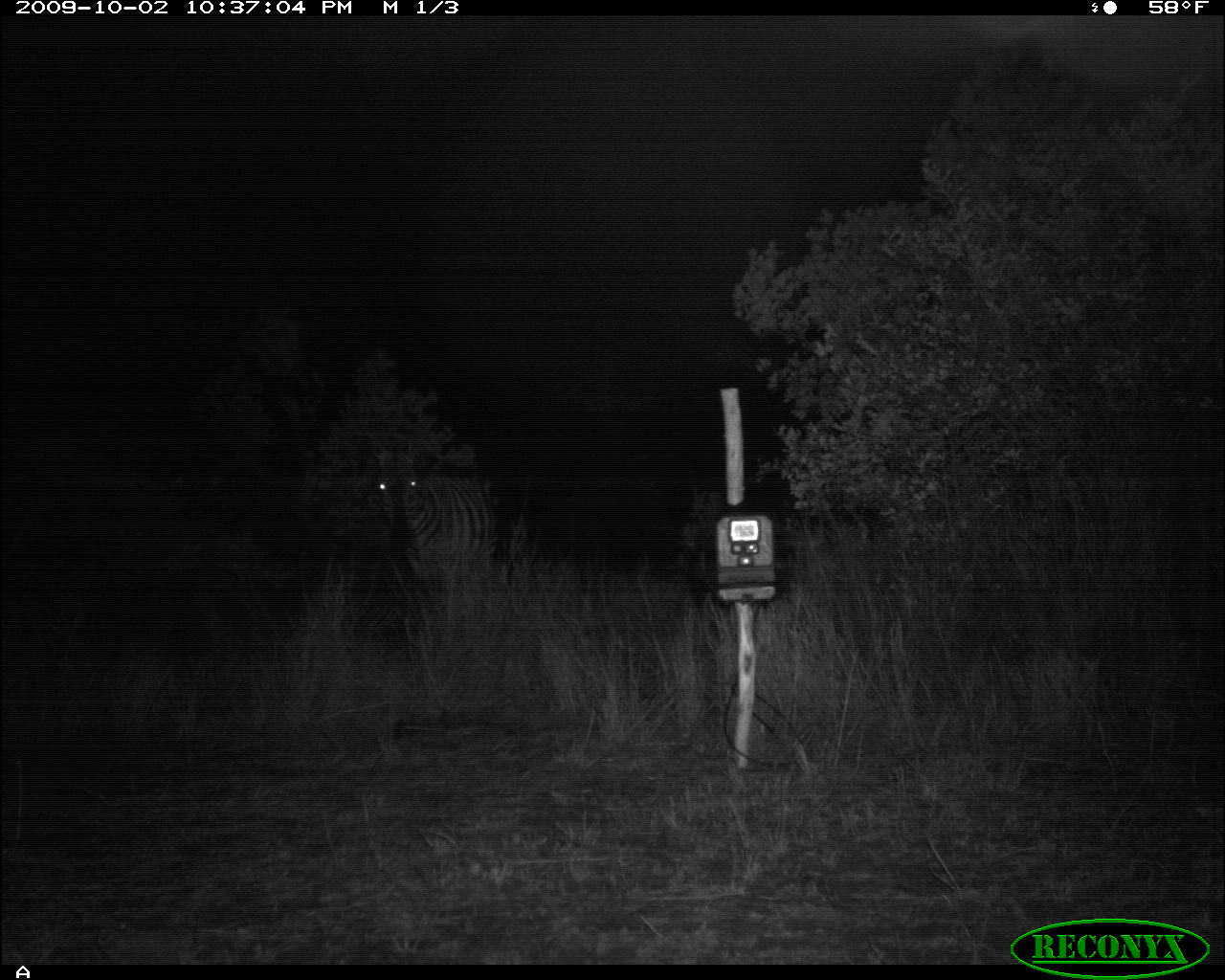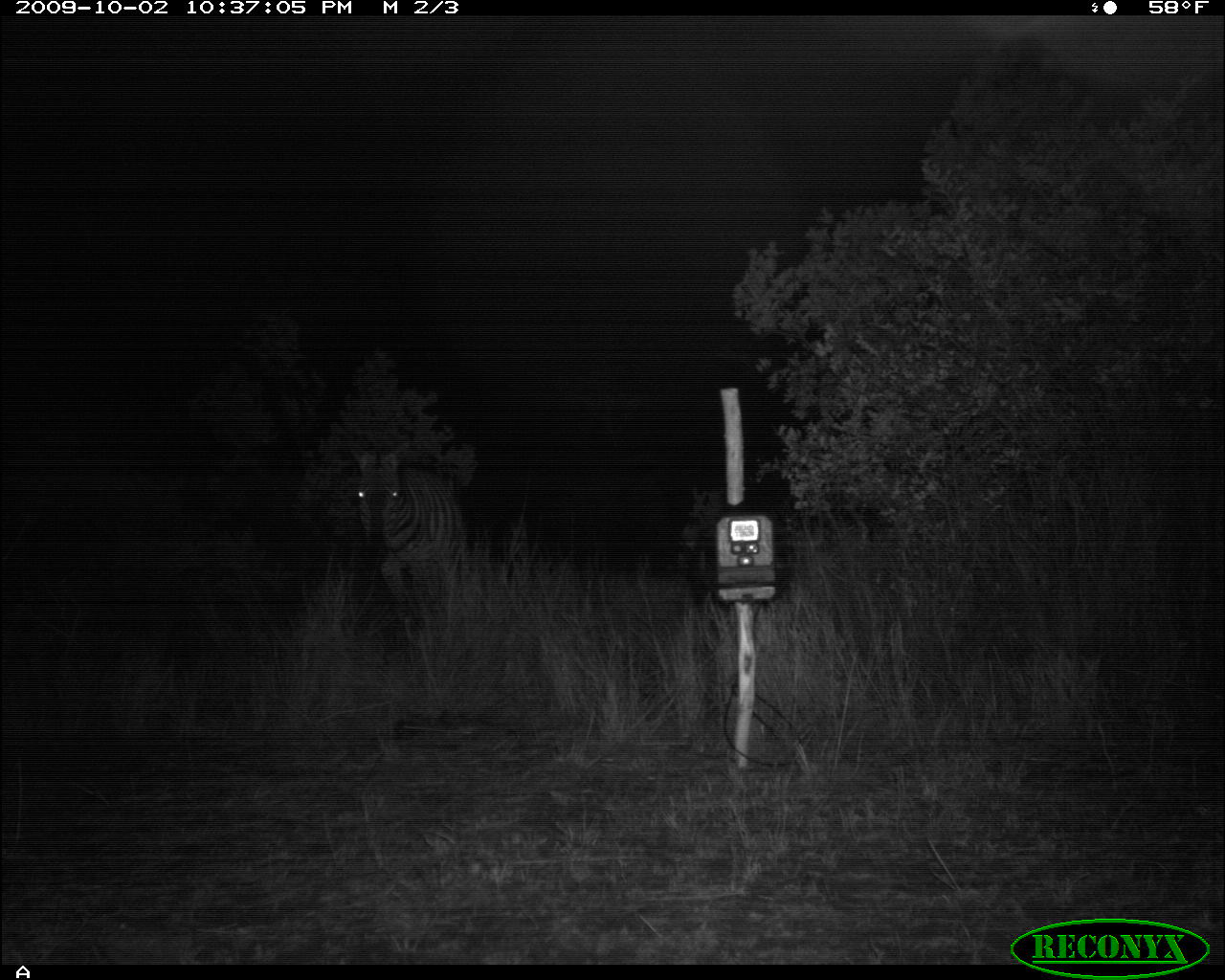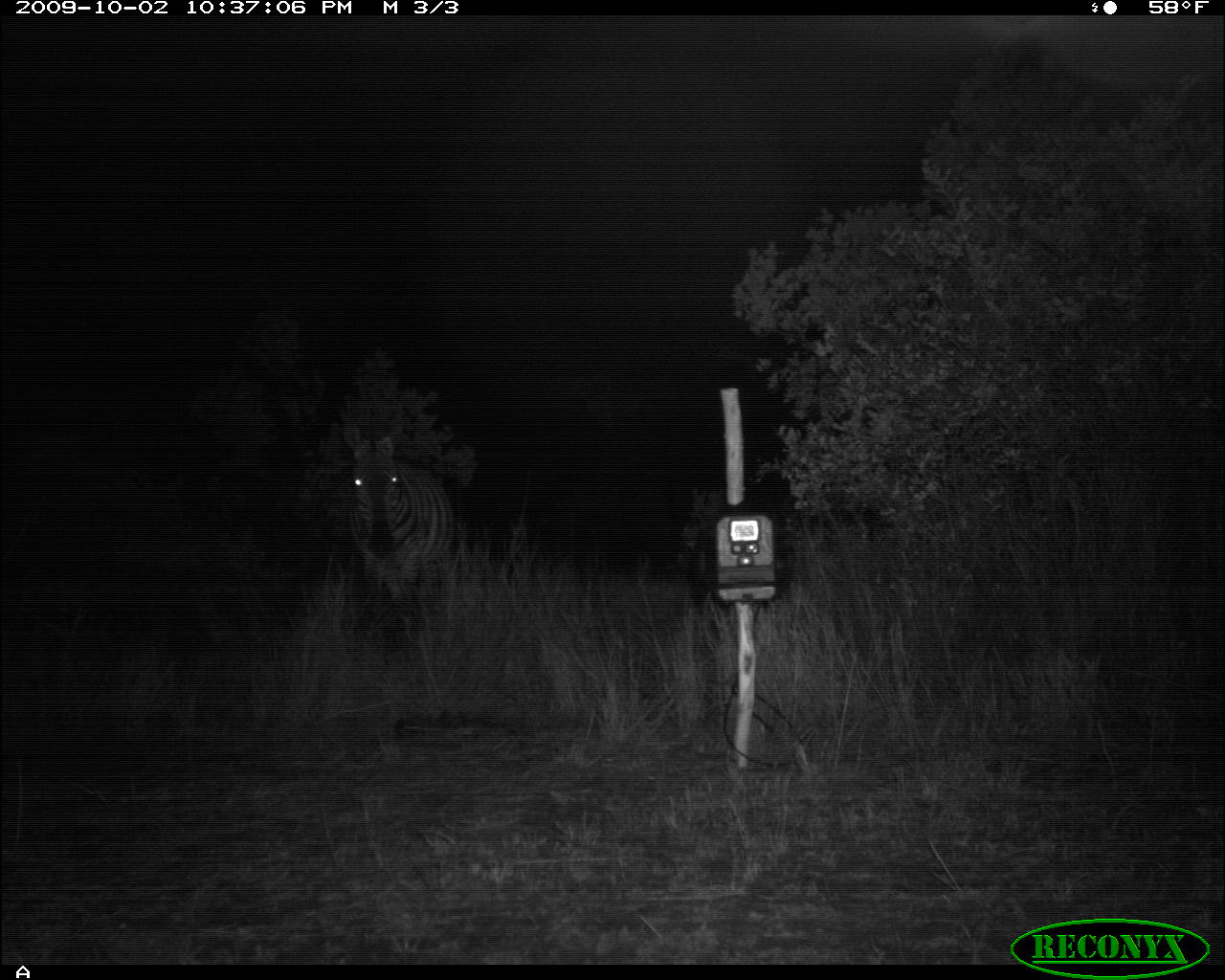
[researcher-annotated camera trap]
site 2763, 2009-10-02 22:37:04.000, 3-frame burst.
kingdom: Animalia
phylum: Chordata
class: Mammalia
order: Perissodactyla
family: Equidae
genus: Equus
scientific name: Equus quagga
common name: plains zebra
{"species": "Equus quagga (plains zebra)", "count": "1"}